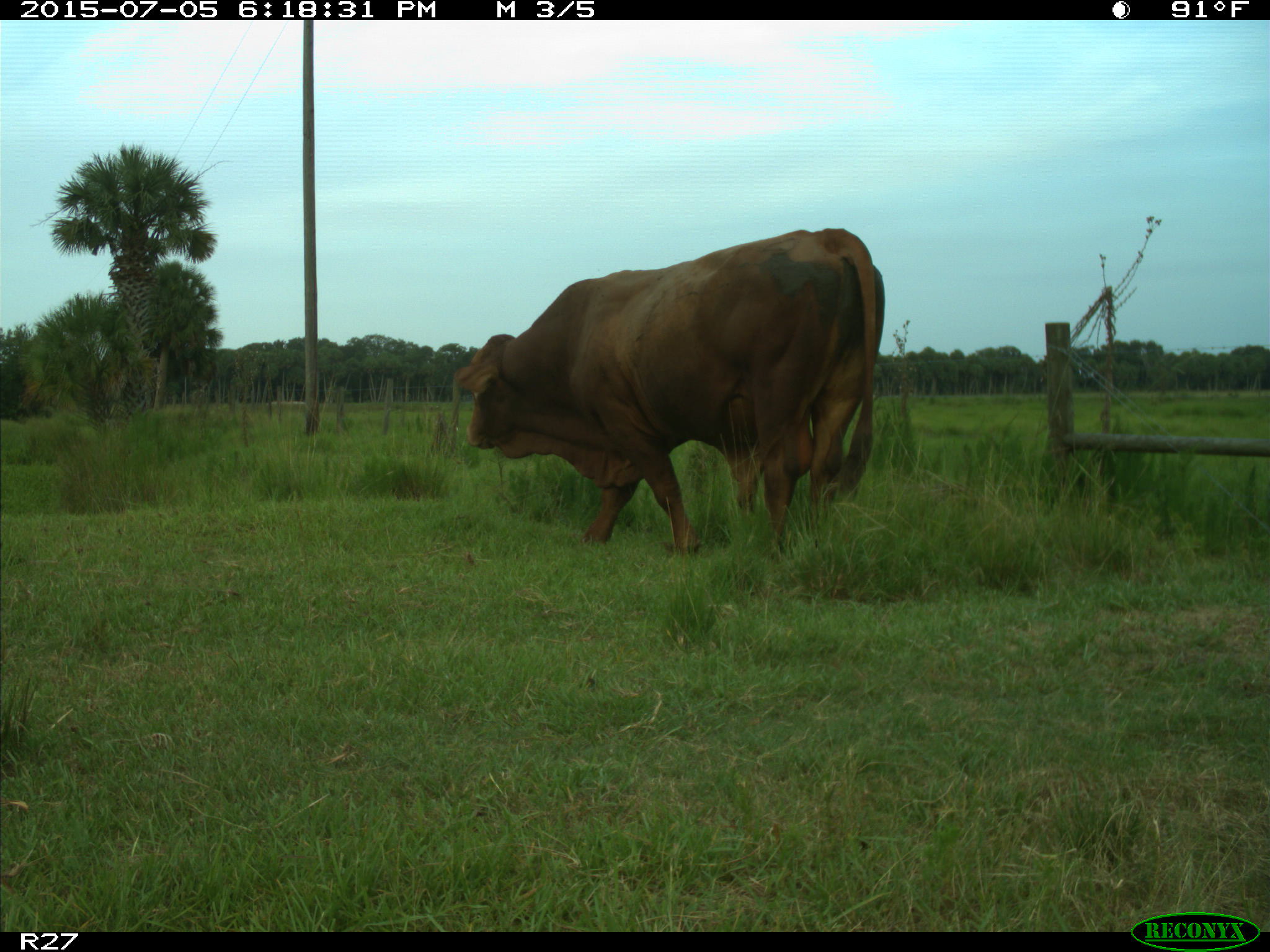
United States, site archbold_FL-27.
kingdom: Animalia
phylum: Chordata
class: Mammalia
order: Artiodactyla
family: Bovidae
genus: Bos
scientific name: Bos taurus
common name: domestic cow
Bos taurus (domestic cow).